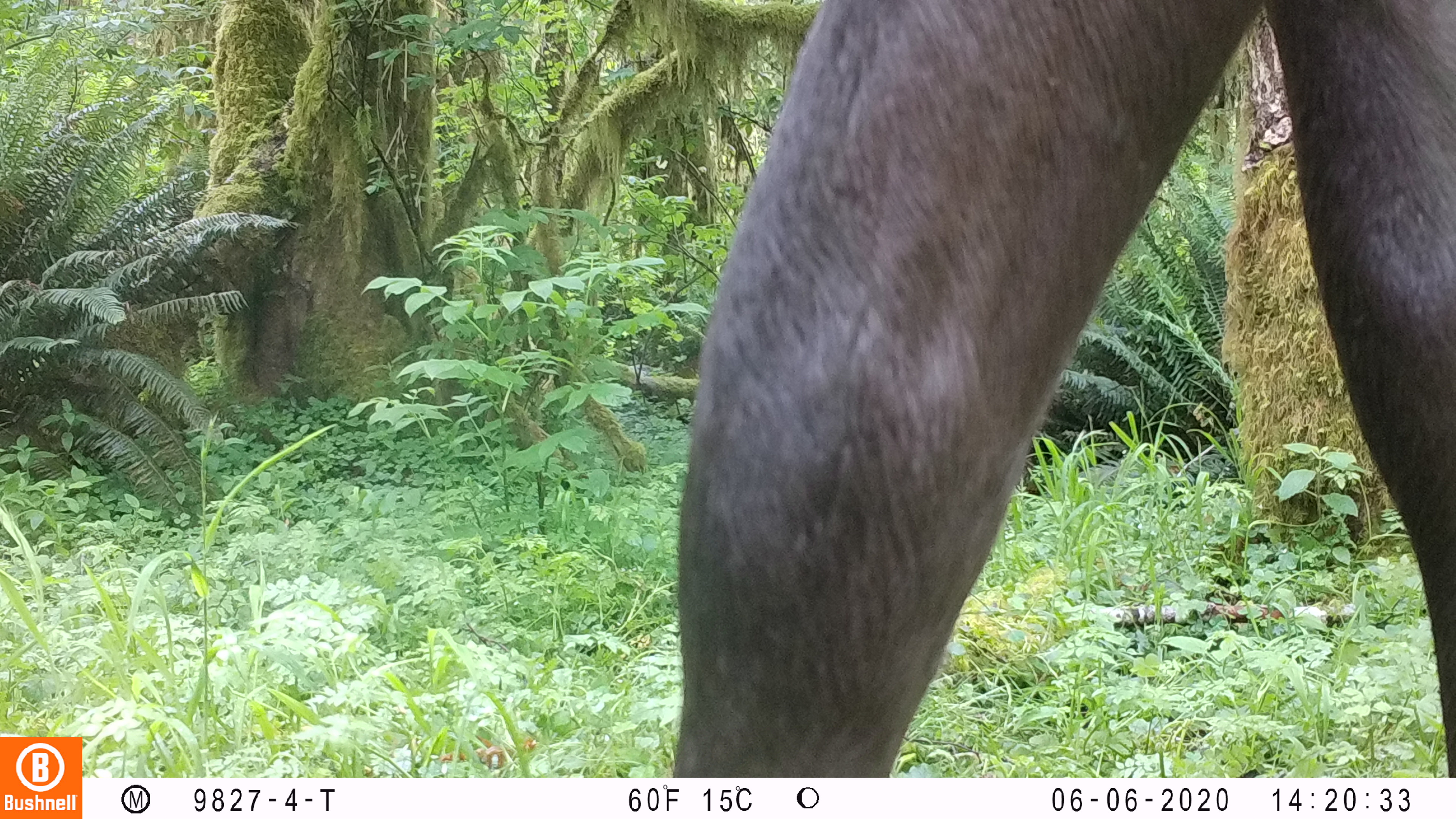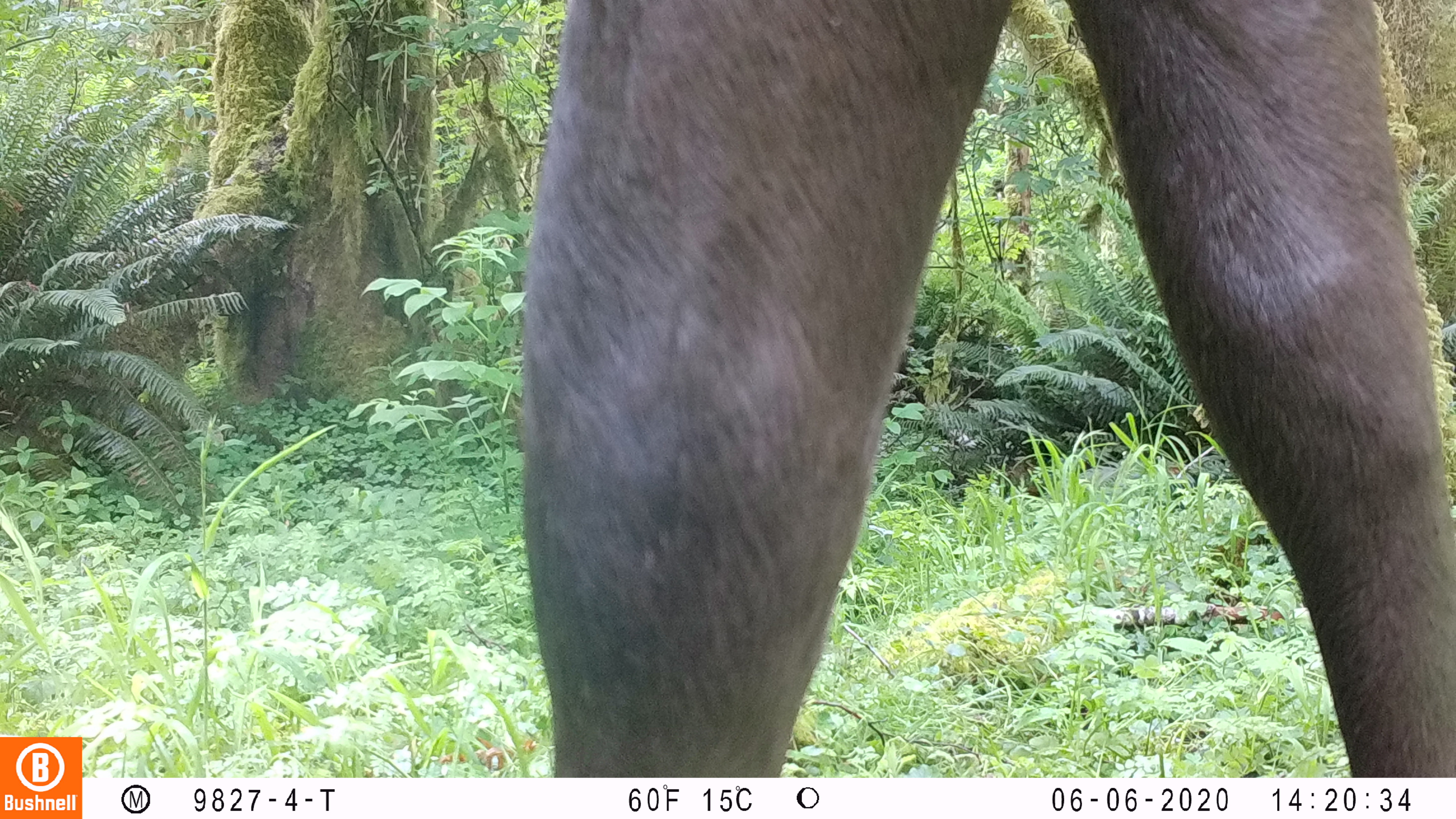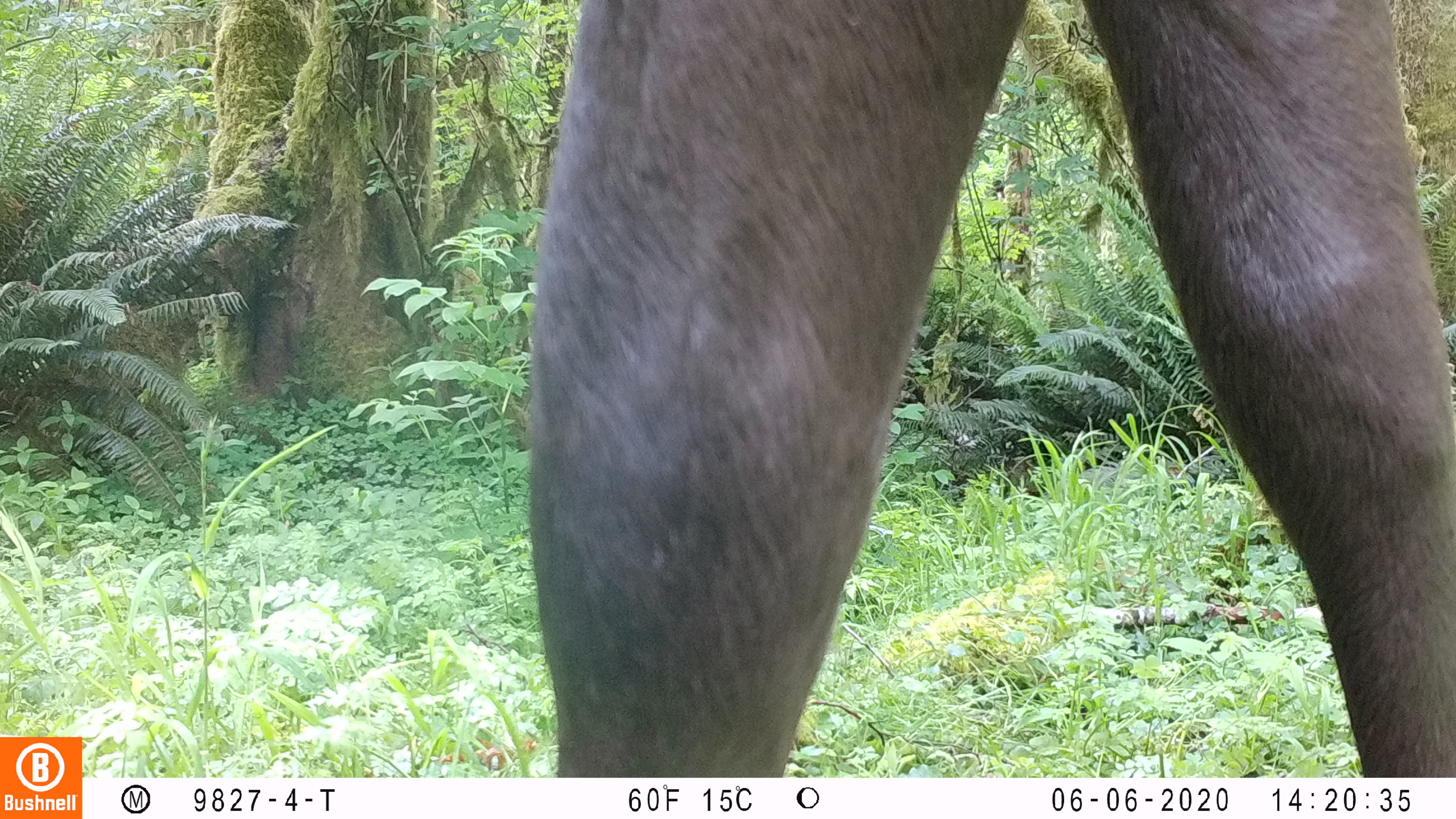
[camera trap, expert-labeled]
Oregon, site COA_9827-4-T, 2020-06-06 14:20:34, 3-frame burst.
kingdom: Animalia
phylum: Chordata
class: Mammalia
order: Artiodactyla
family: Cervidae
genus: Cervus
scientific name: Cervus canadensis roosevelti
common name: roosevelt elk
Roosevelt elk (Cervus canadensis roosevelti).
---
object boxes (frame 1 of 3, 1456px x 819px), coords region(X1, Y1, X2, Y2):
roosevelt elk: region(668, 1, 1453, 766)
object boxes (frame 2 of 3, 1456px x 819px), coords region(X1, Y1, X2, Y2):
roosevelt elk: region(501, 0, 1451, 766)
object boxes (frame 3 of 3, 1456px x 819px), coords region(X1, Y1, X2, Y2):
roosevelt elk: region(512, 6, 1449, 766)